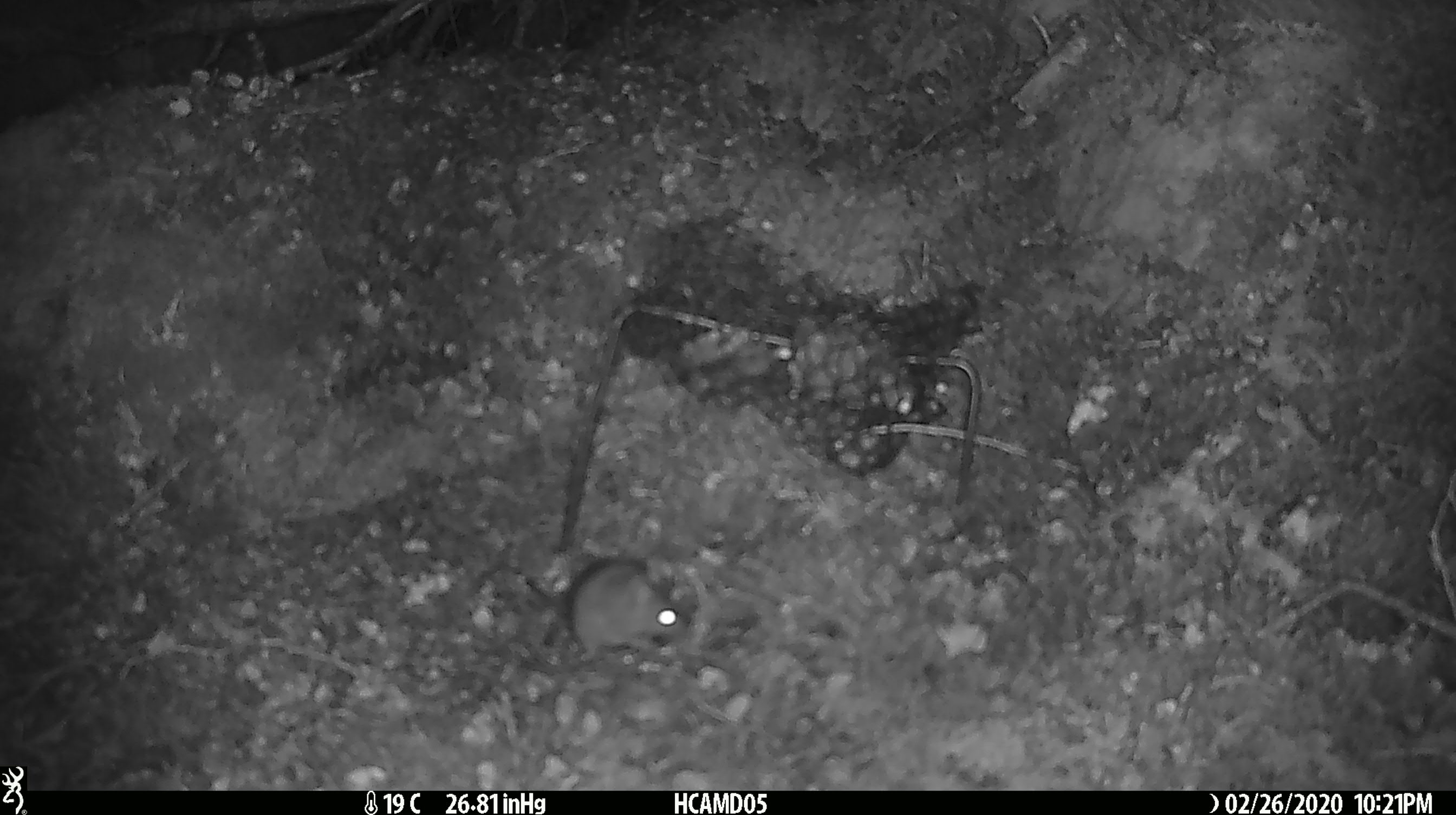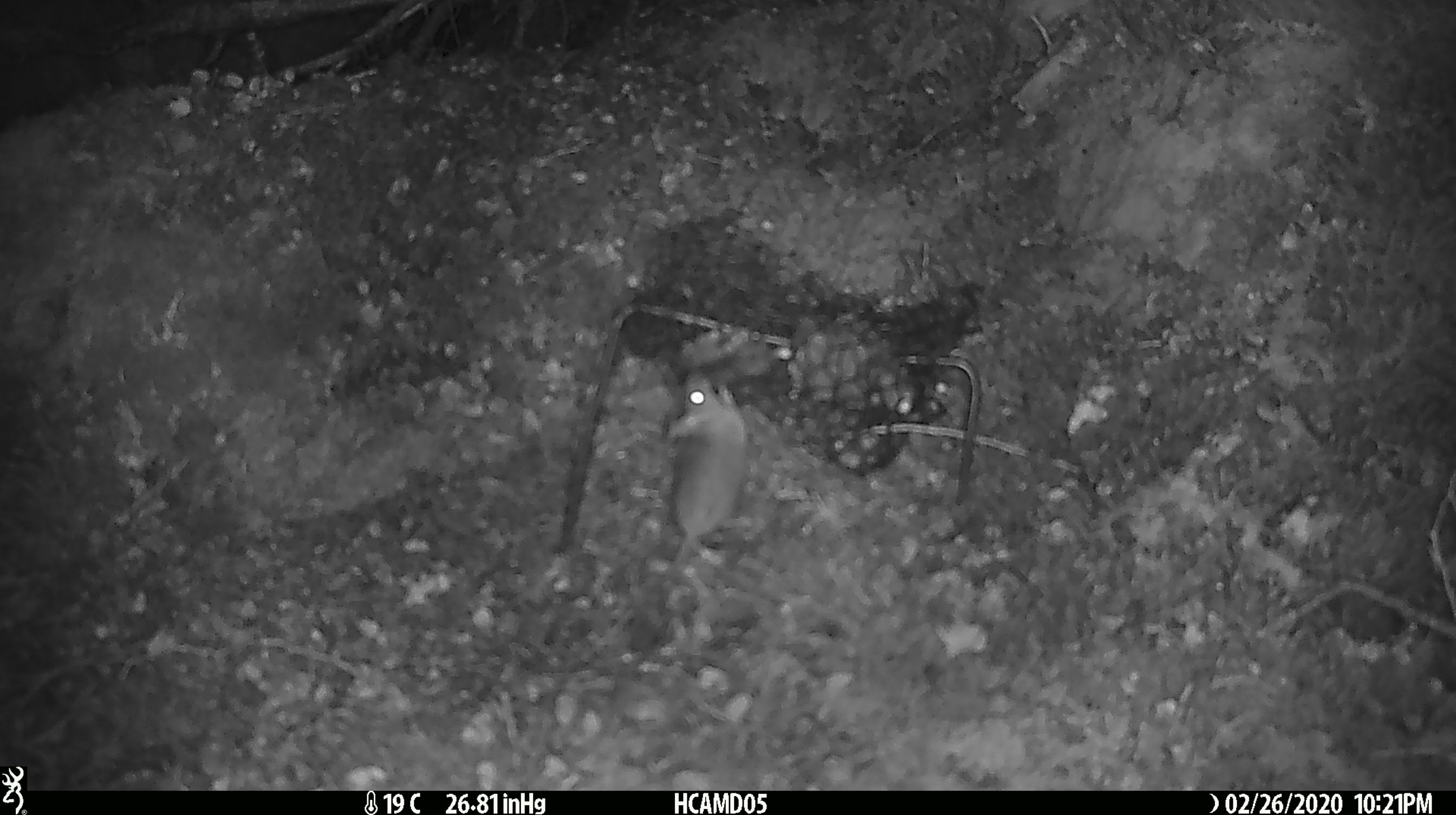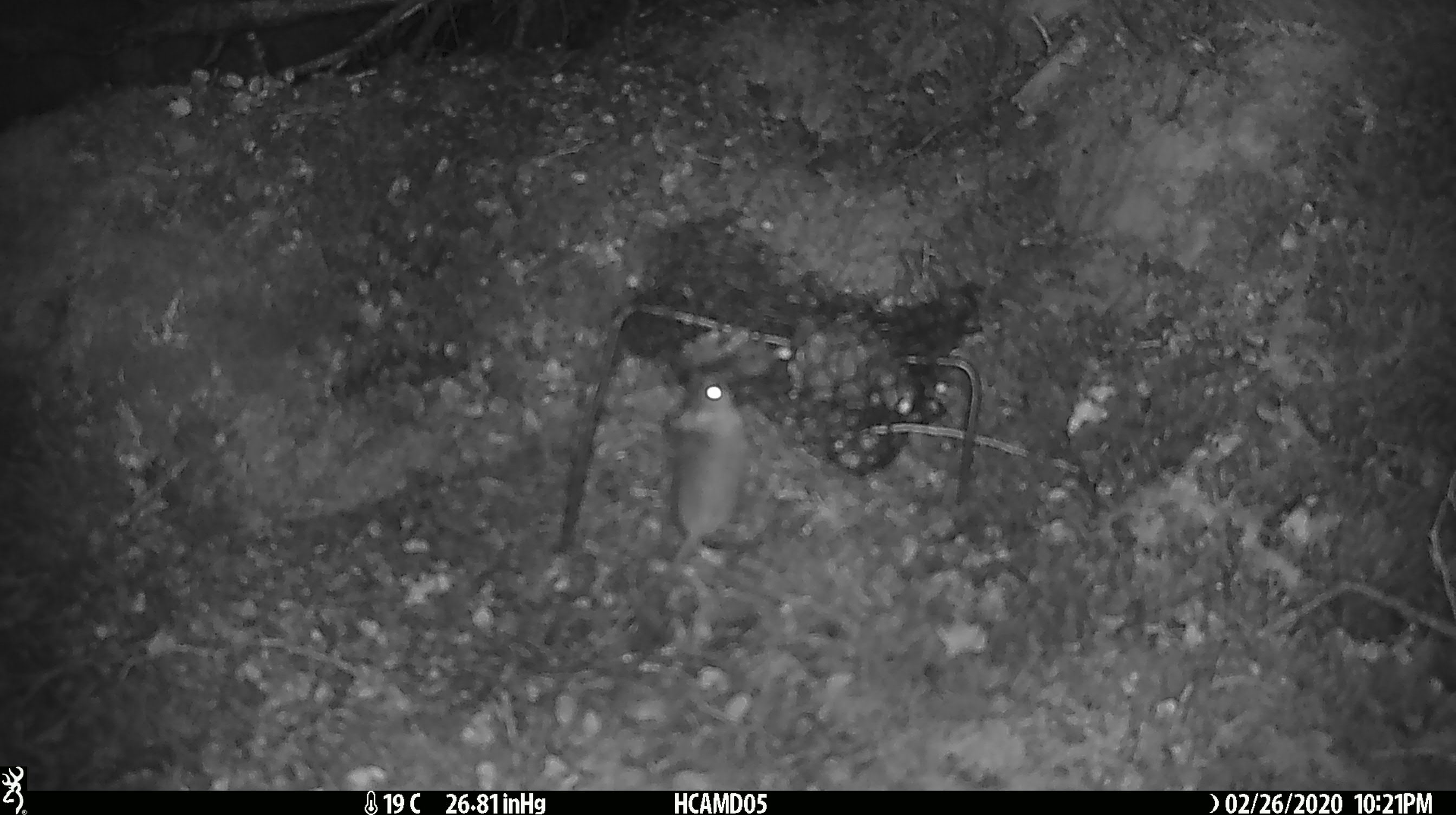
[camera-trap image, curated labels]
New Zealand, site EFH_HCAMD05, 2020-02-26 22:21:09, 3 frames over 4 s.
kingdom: Animalia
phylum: Chordata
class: Mammalia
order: Rodentia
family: Muridae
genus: Mus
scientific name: Mus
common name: mouse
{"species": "mouse (Mus)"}